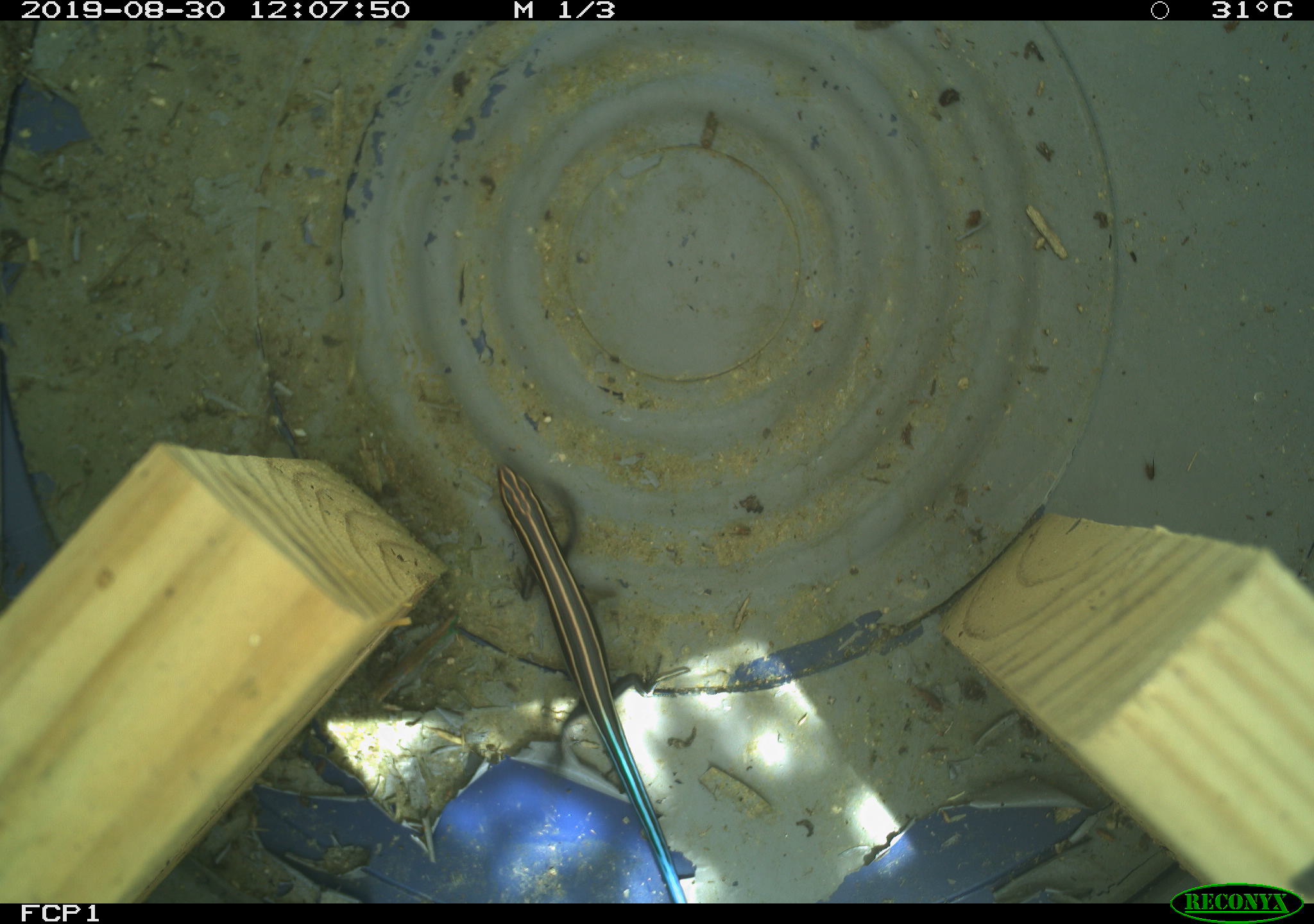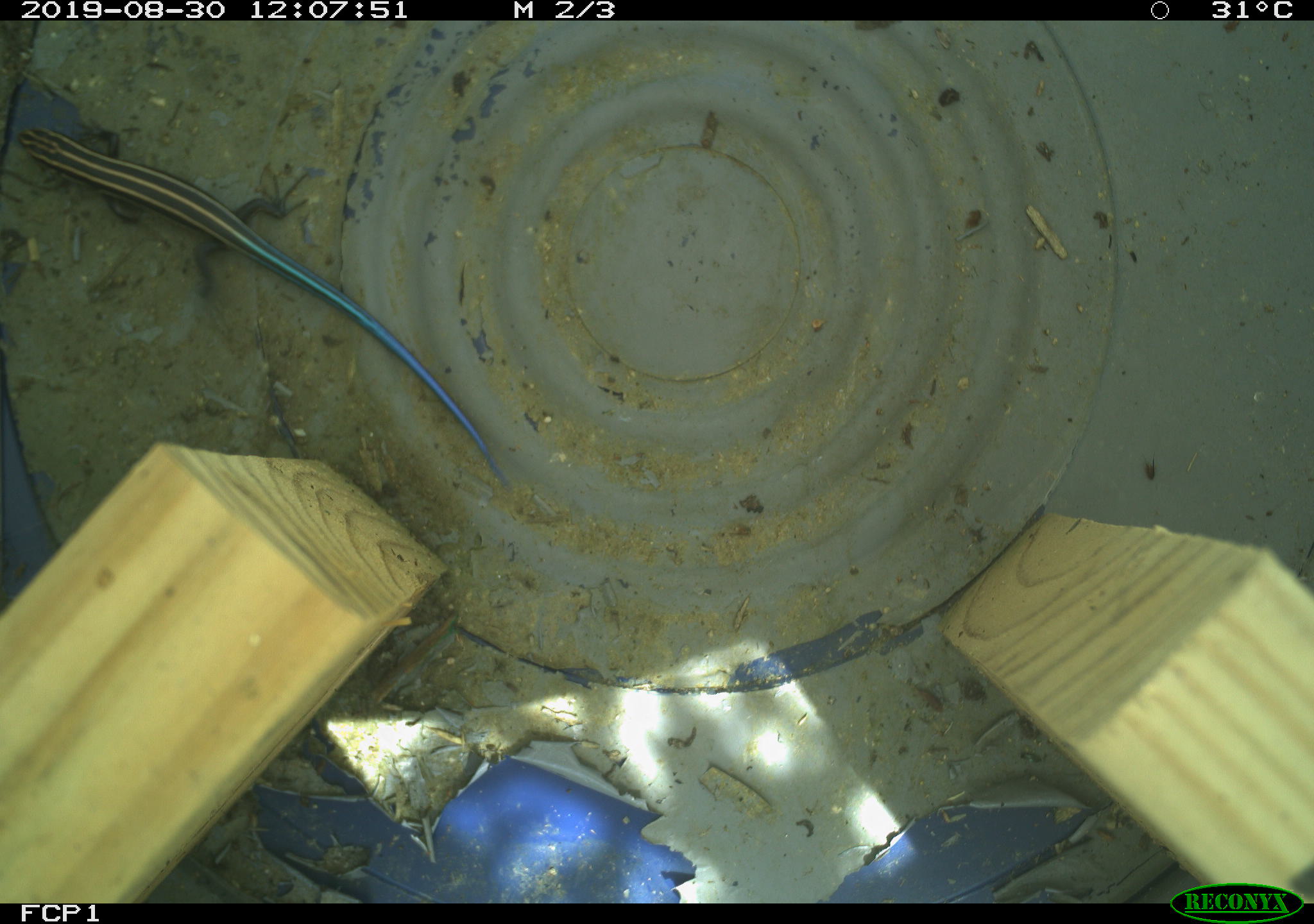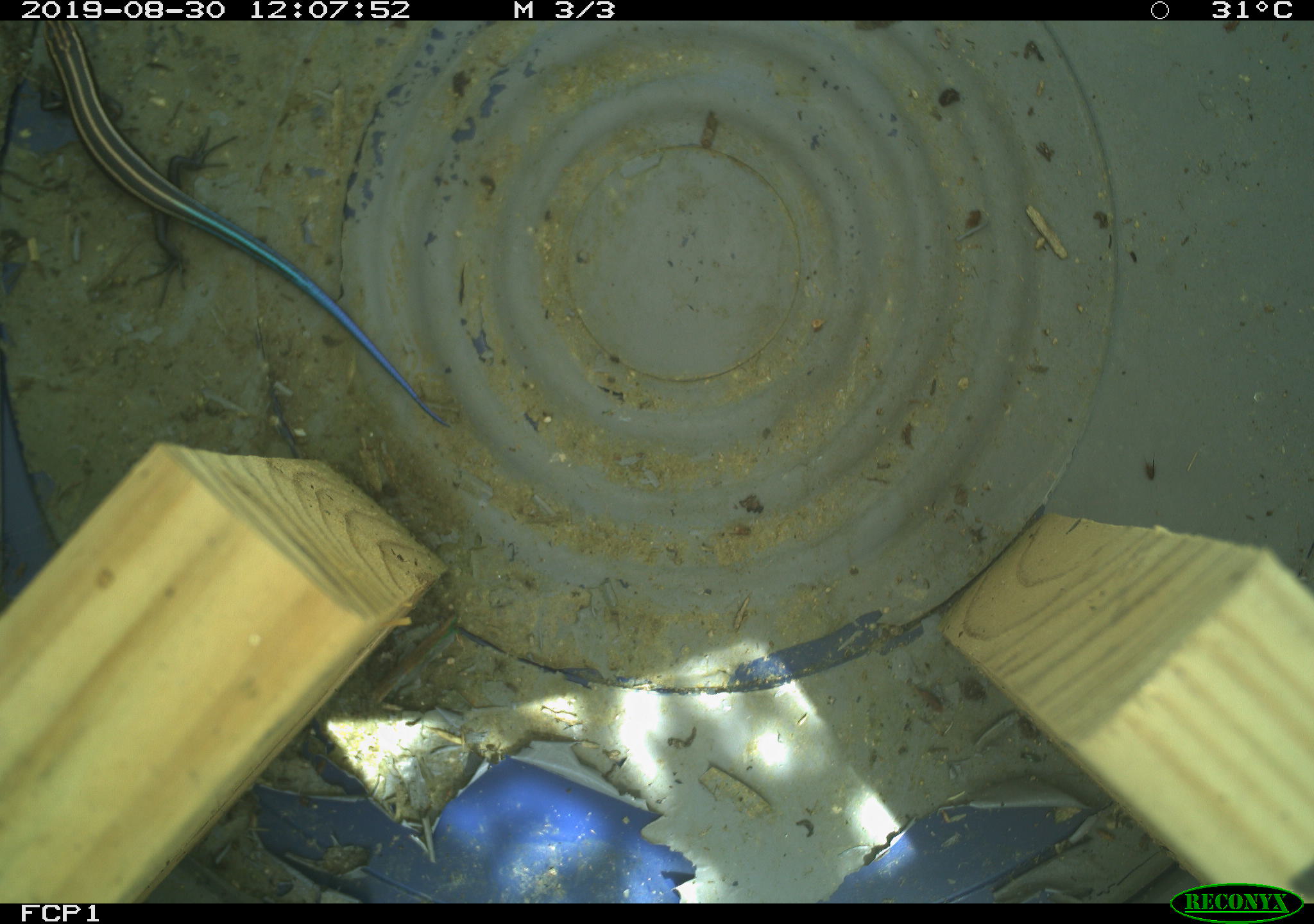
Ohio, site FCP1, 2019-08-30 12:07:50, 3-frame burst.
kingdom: Animalia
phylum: Chordata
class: Reptilia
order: Squamata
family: Scincidae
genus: Plestiodon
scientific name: Plestiodon fasciatus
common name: common five-lined skink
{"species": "common five-lined skink (Plestiodon fasciatus)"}